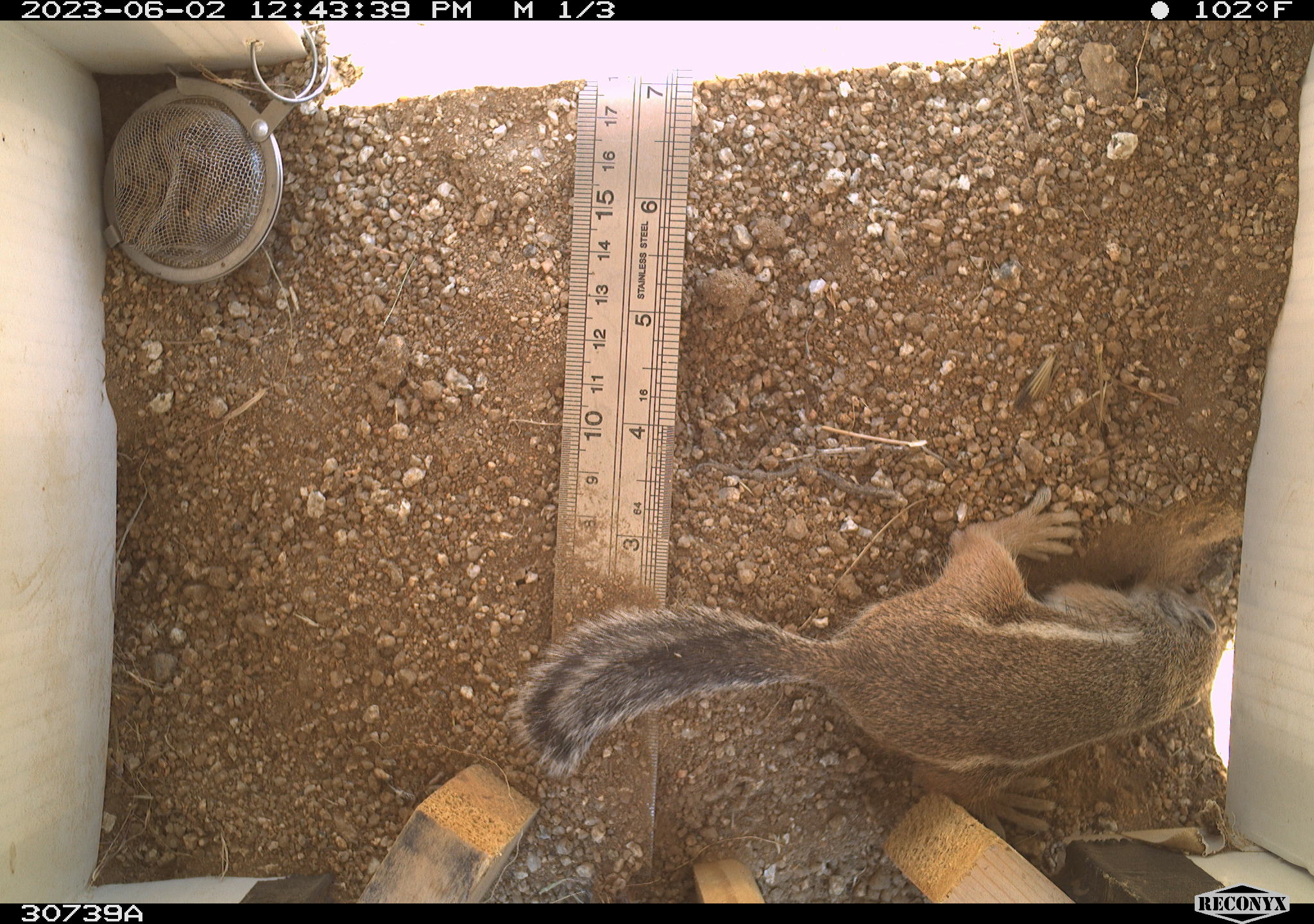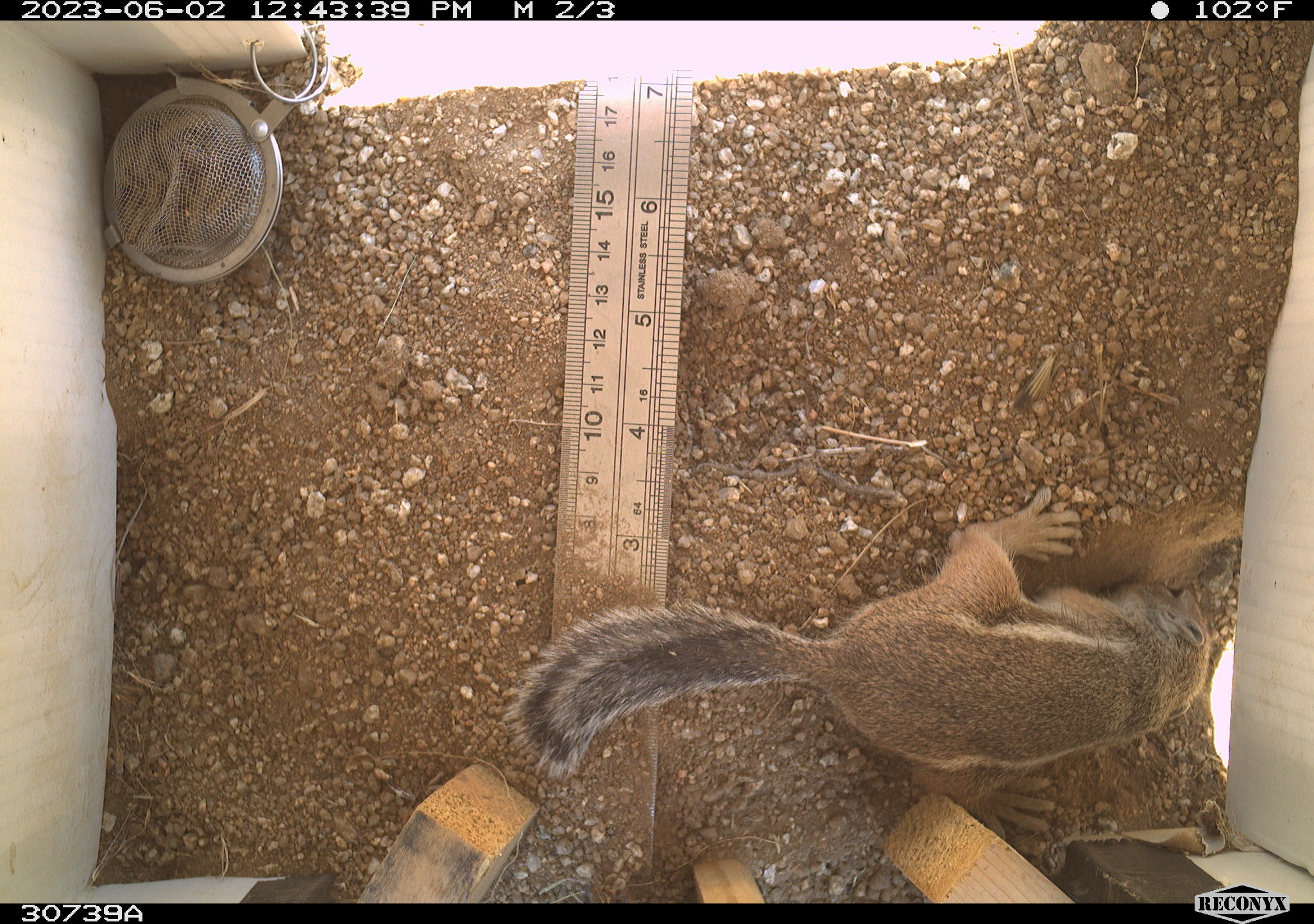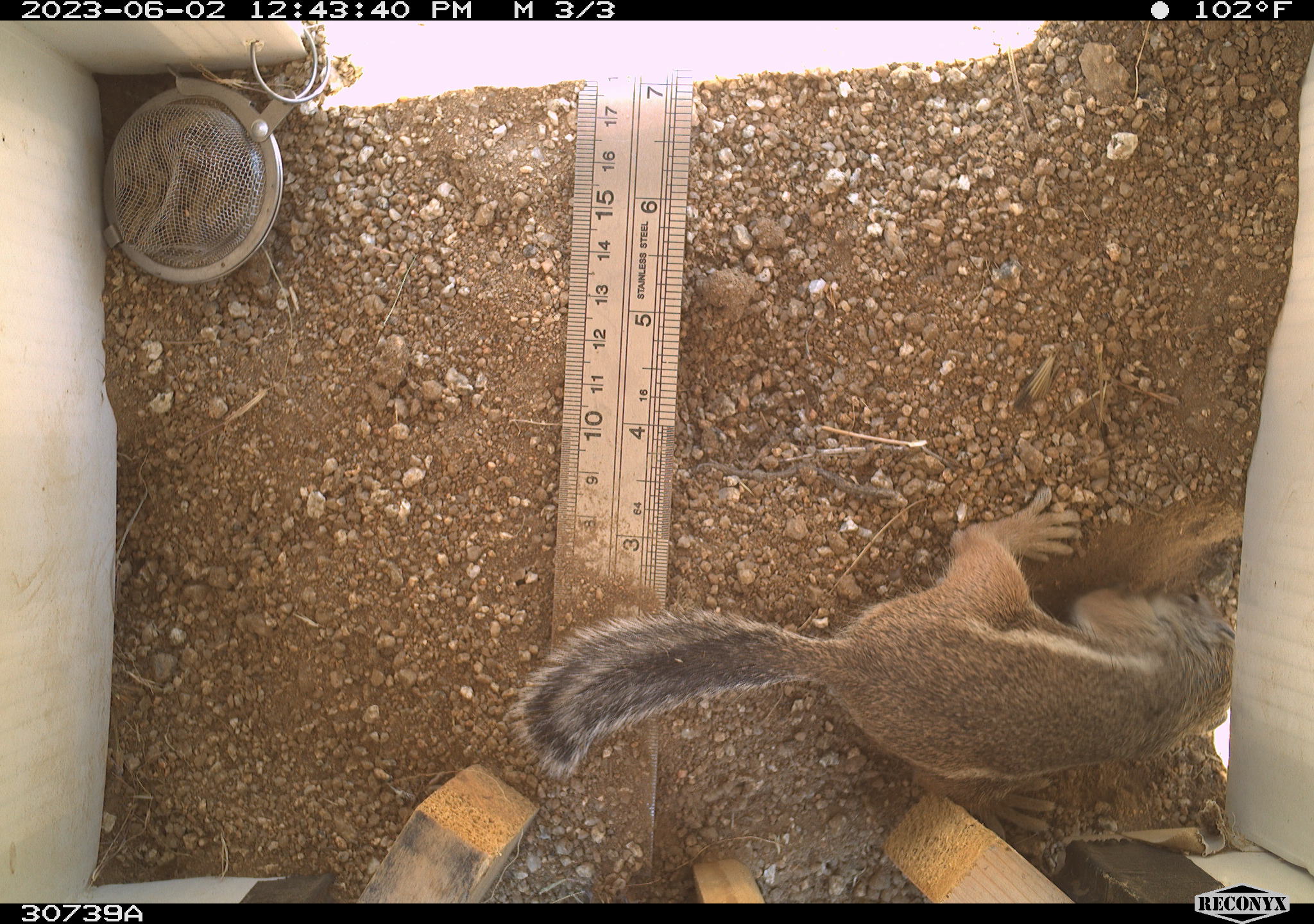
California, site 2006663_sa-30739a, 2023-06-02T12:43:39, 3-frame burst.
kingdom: Animalia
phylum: Chordata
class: Mammalia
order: Rodentia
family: Sciuridae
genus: Ammospermophilus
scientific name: Ammospermophilus leucurus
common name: white-tailed antelope squirrel